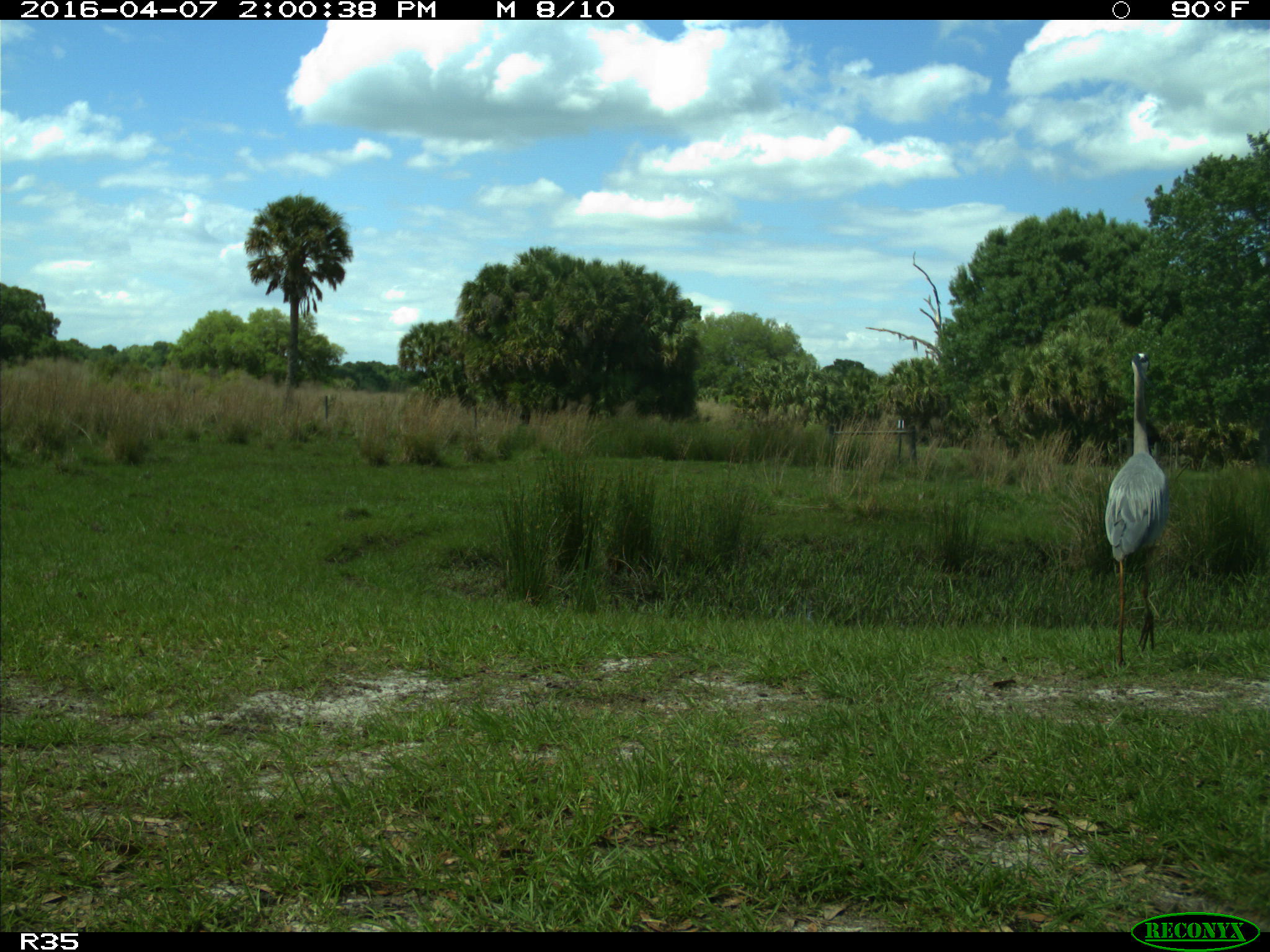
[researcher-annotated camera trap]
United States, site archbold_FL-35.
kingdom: Animalia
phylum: Chordata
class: Aves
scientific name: Aves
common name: birds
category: unidentified bird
Unidentified bird (birds) (Aves).